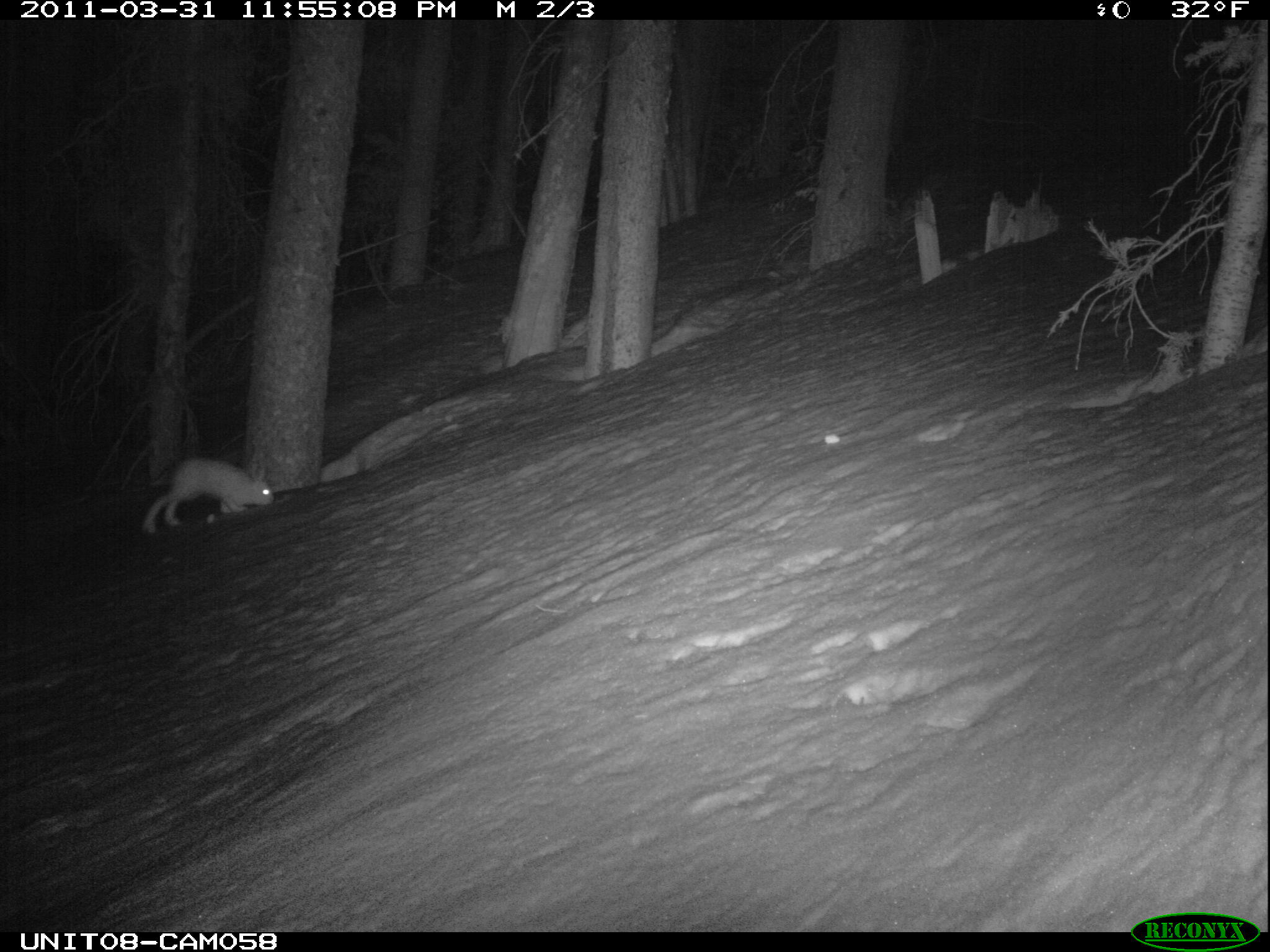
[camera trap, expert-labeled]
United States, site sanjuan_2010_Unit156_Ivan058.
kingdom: Animalia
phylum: Chordata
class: Mammalia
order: Lagomorpha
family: Leporidae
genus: Lepus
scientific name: Lepus americanus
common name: snowshoe hare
Lepus americanus (snowshoe hare).